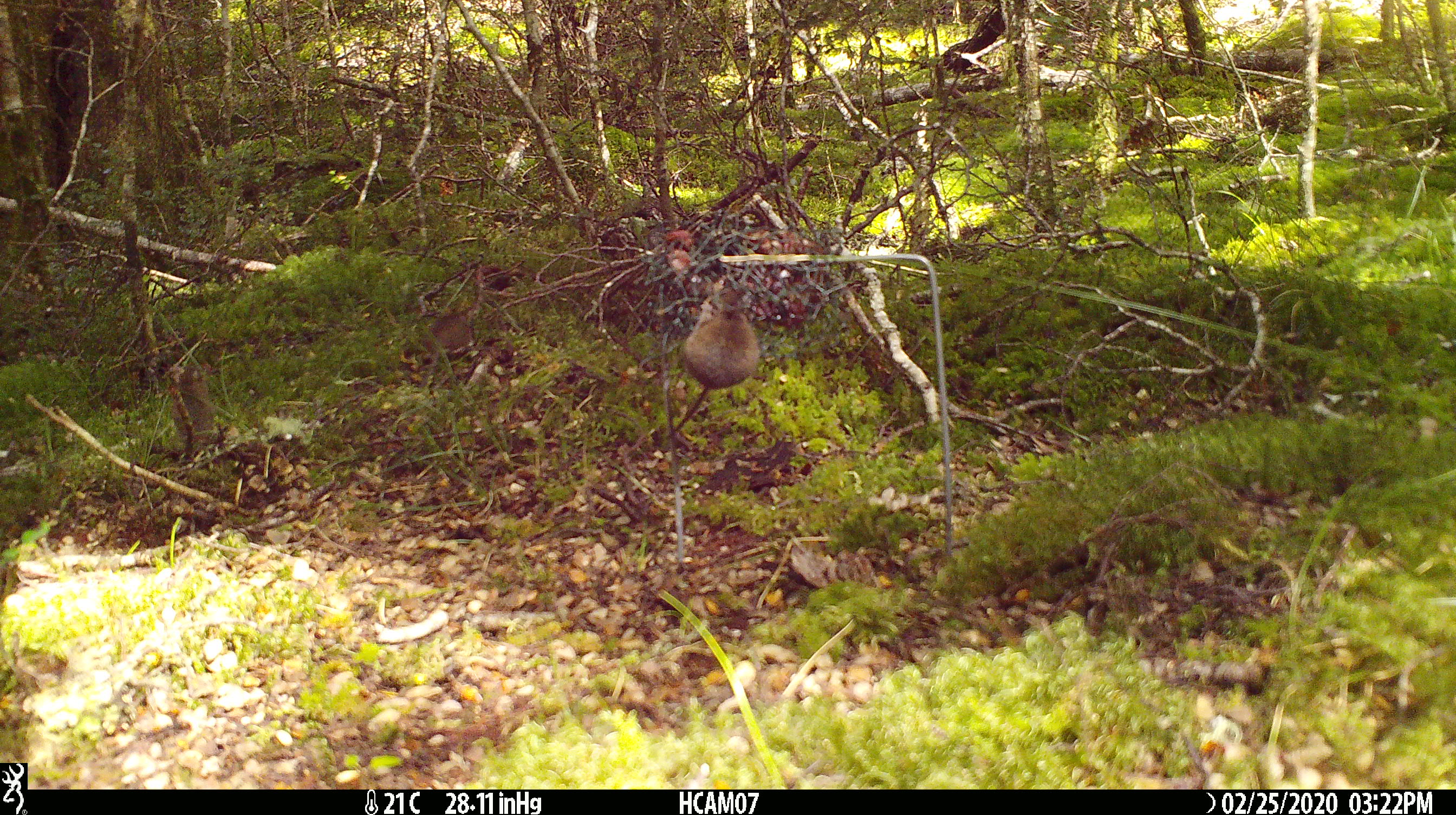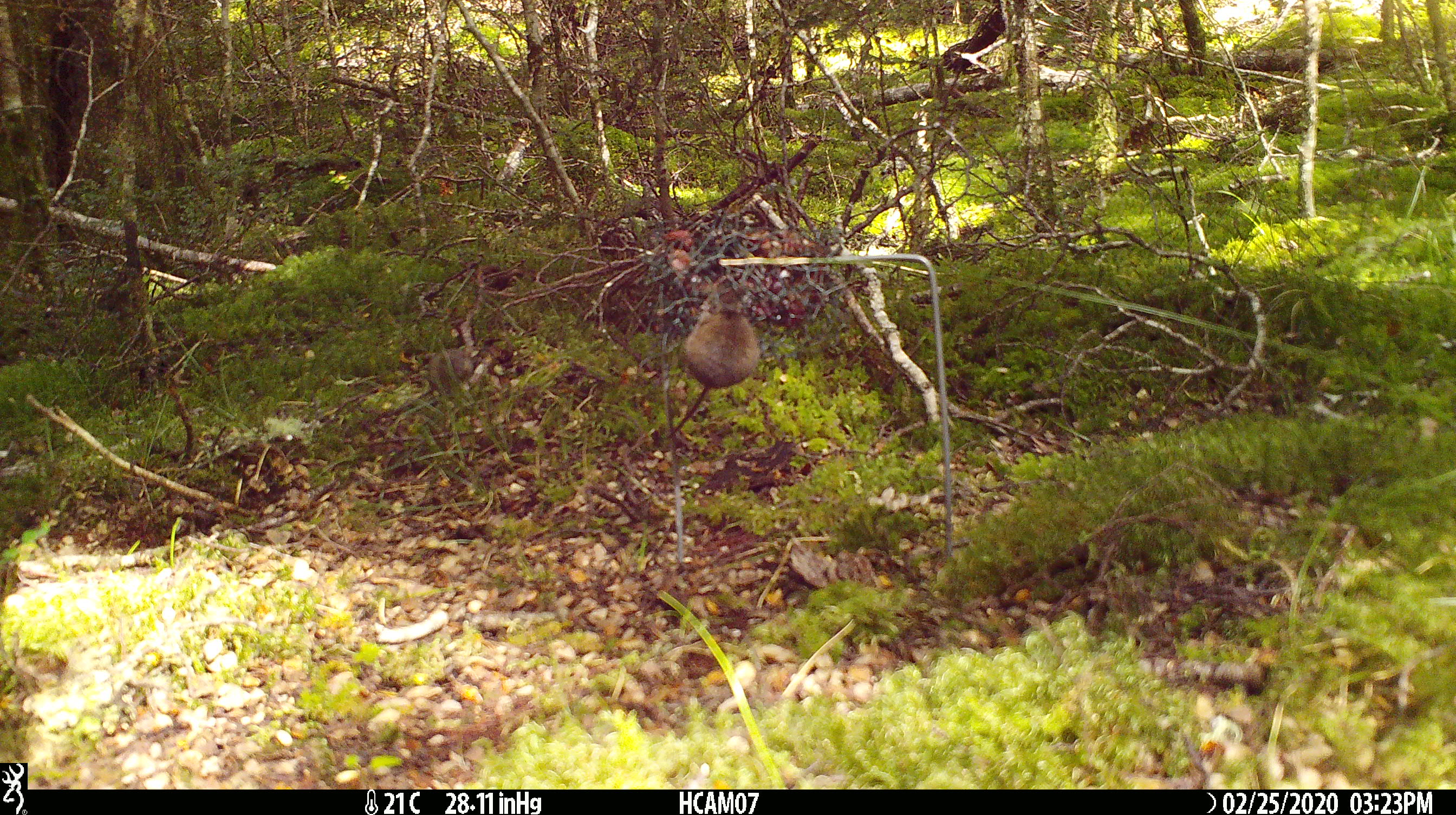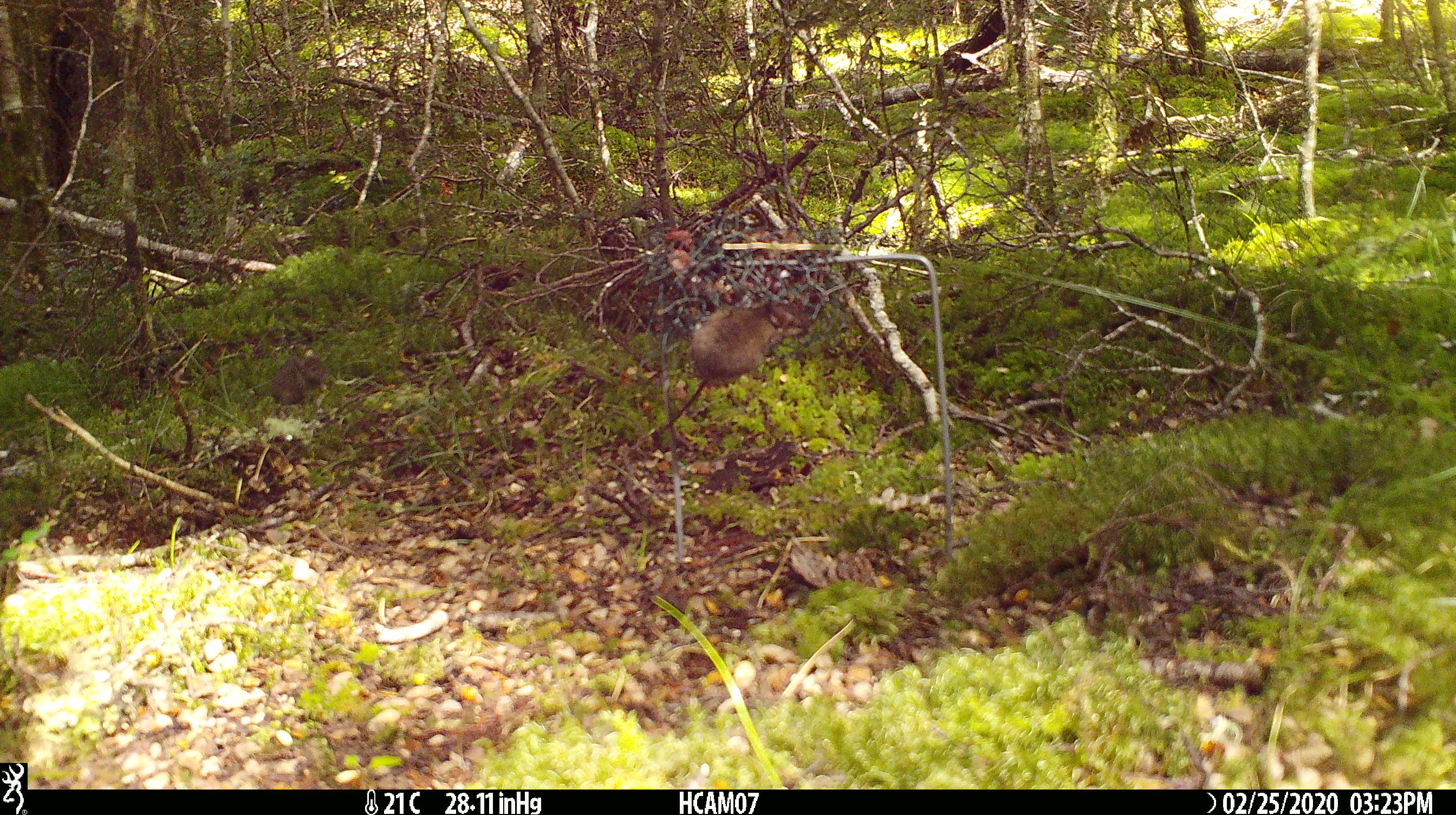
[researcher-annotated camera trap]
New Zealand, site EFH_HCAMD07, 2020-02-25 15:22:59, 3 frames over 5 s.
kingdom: Animalia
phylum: Chordata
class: Mammalia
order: Rodentia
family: Muridae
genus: Mus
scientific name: Mus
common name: mouse